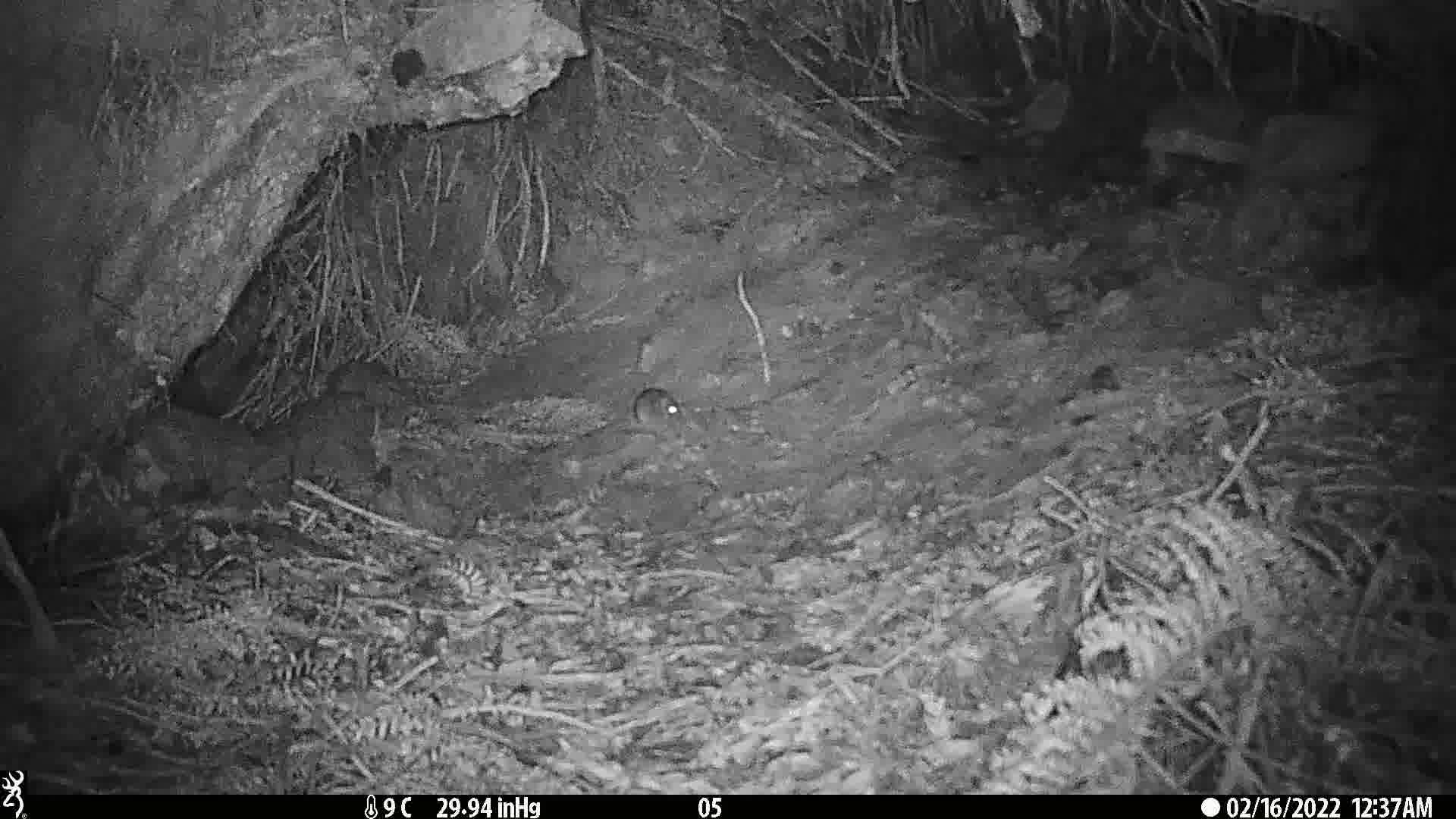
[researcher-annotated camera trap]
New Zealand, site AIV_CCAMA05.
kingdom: Animalia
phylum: Chordata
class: Mammalia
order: Rodentia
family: Muridae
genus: Mus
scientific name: Mus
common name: mouse